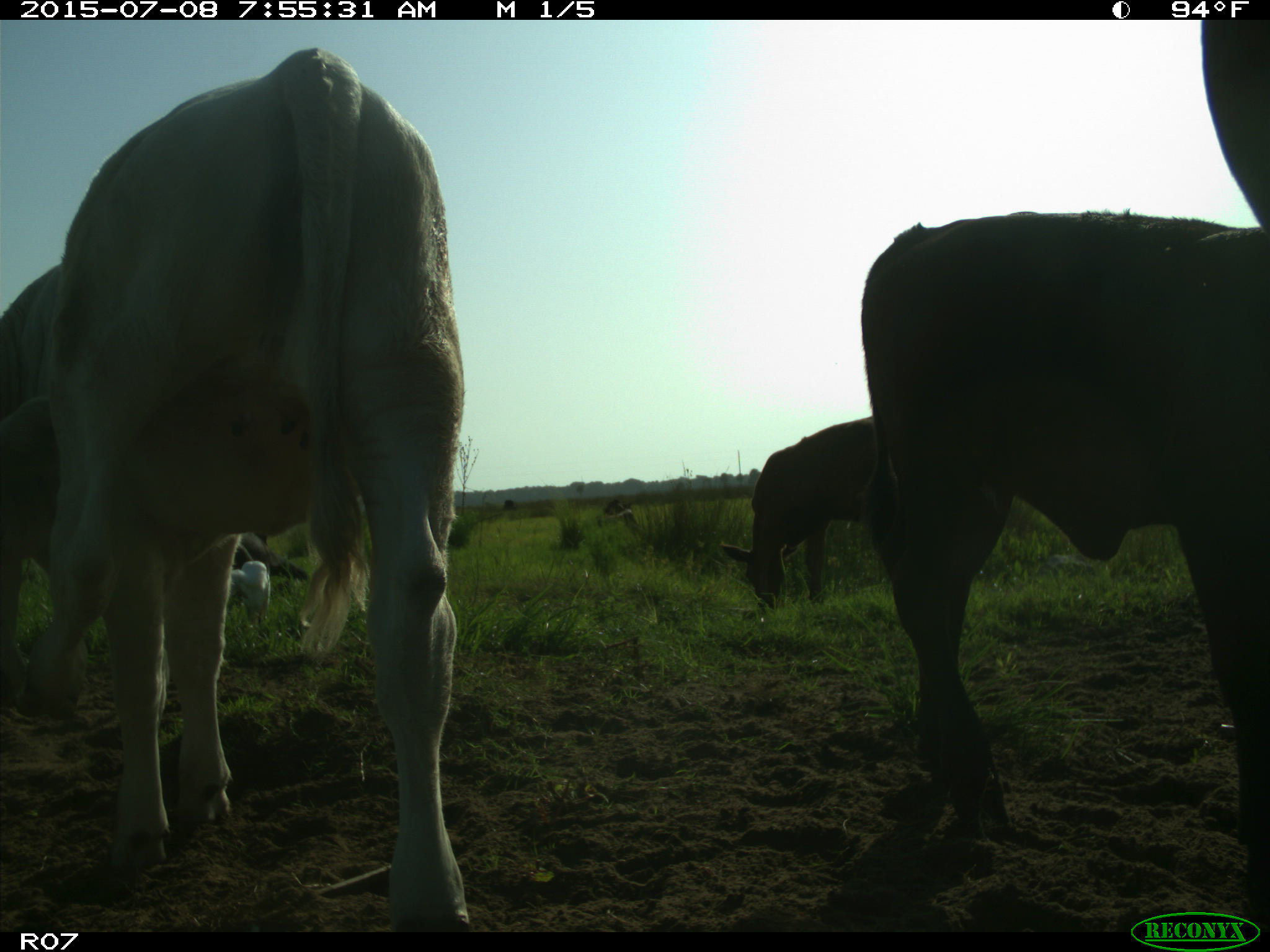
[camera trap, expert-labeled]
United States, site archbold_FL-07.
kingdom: Animalia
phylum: Chordata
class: Mammalia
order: Artiodactyla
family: Bovidae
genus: Bos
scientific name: Bos taurus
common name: domestic cow